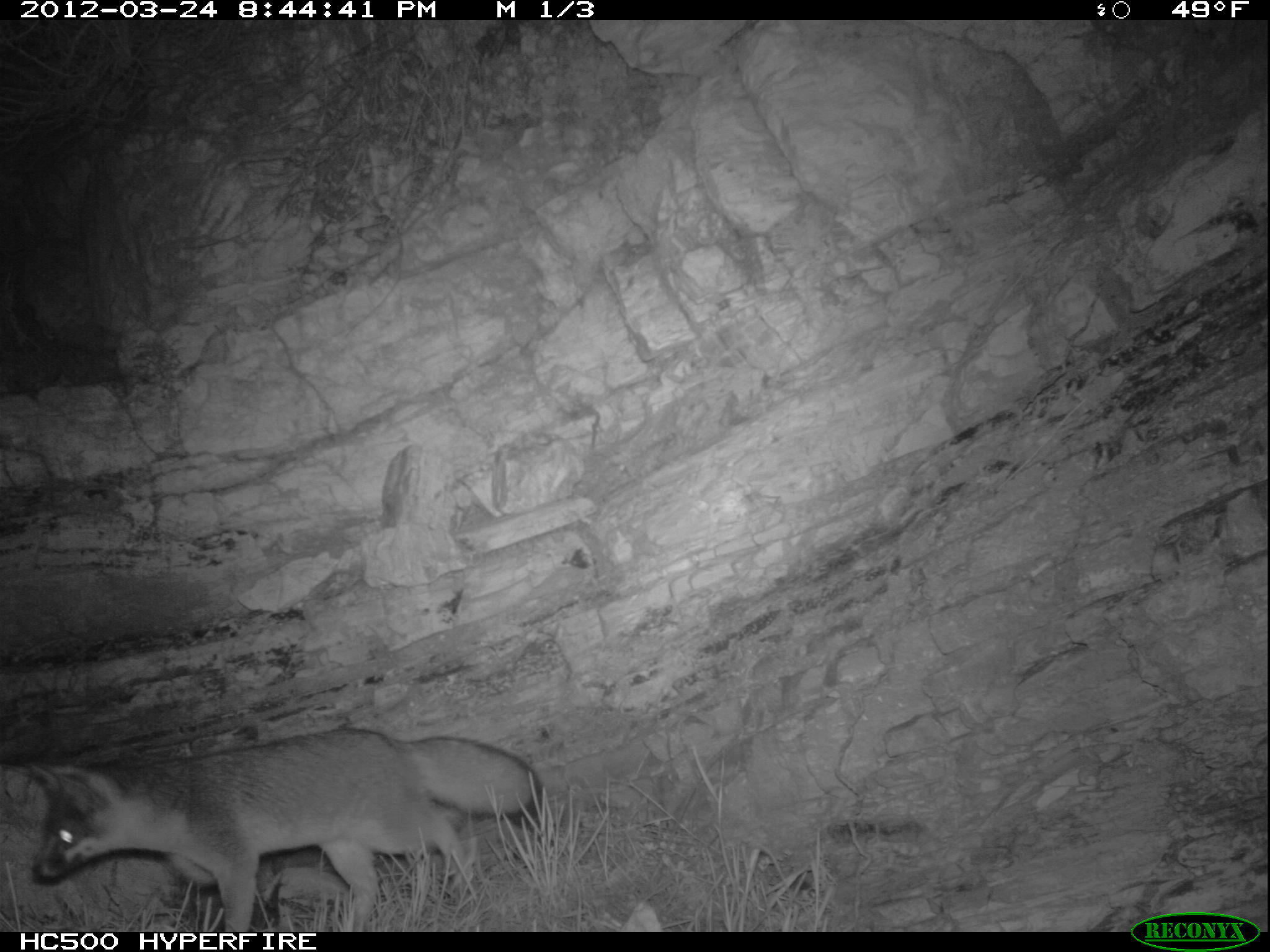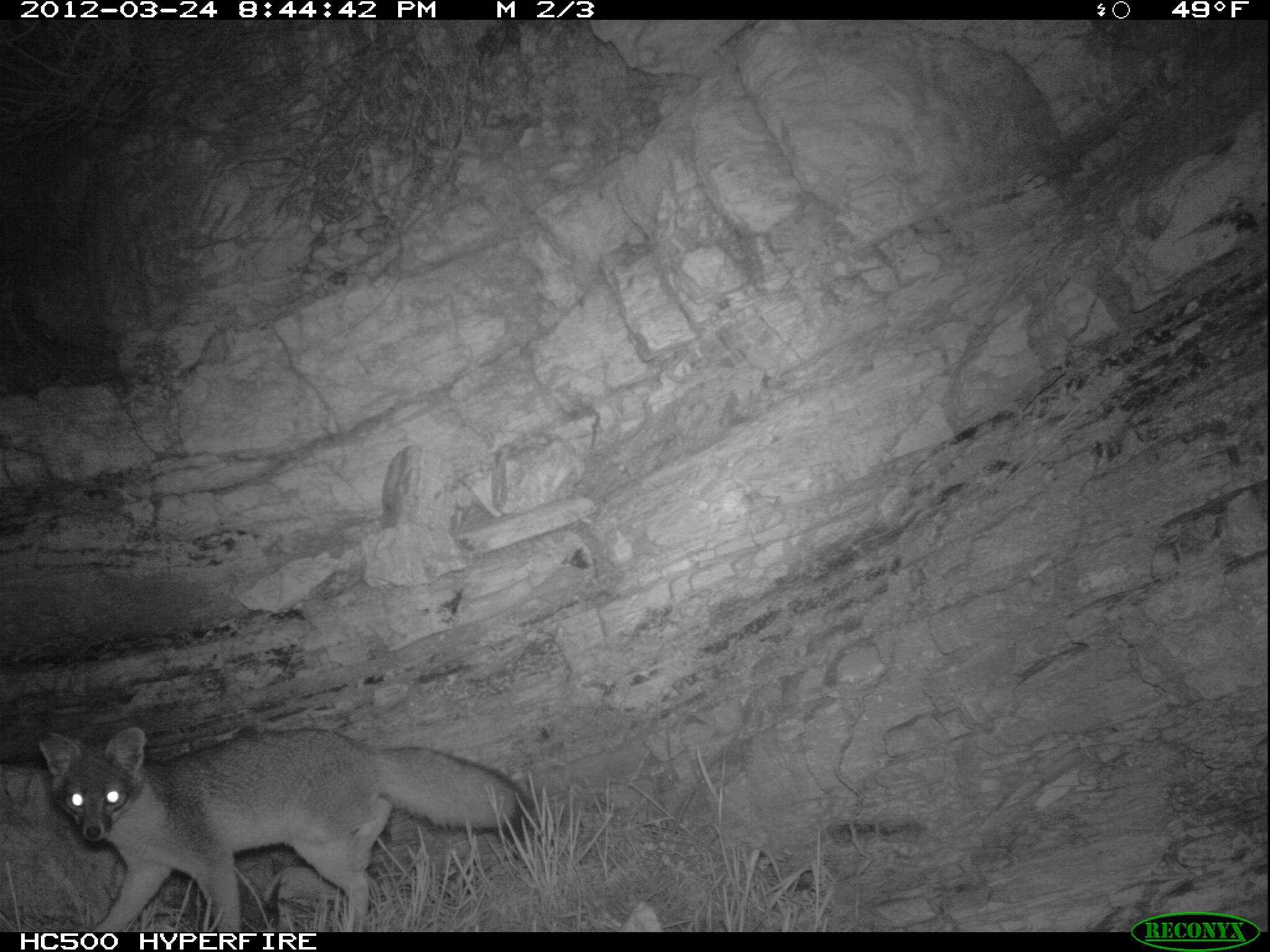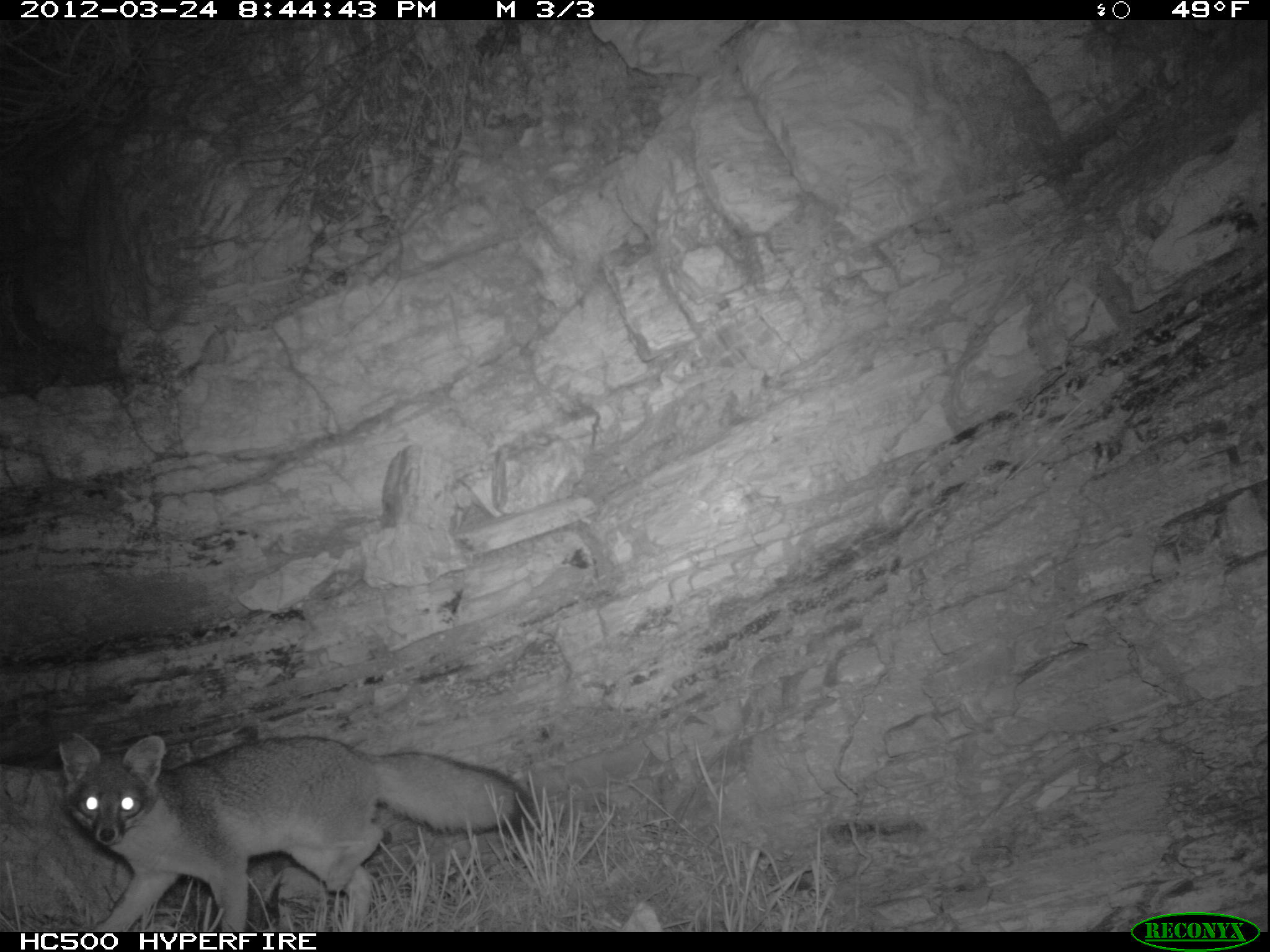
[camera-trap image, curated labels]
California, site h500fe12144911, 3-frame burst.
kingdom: Animalia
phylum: Chordata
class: Mammalia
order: Carnivora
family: Canidae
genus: Urocyon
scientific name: Urocyon littoralis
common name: island fox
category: fox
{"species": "fox (island fox) (Urocyon littoralis)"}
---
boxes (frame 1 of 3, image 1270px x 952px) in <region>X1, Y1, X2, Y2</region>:
fox: <region>28, 724, 542, 934</region>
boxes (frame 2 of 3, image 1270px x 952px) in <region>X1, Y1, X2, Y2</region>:
fox: <region>37, 726, 531, 930</region>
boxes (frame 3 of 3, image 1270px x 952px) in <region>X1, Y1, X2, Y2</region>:
fox: <region>57, 734, 549, 930</region>